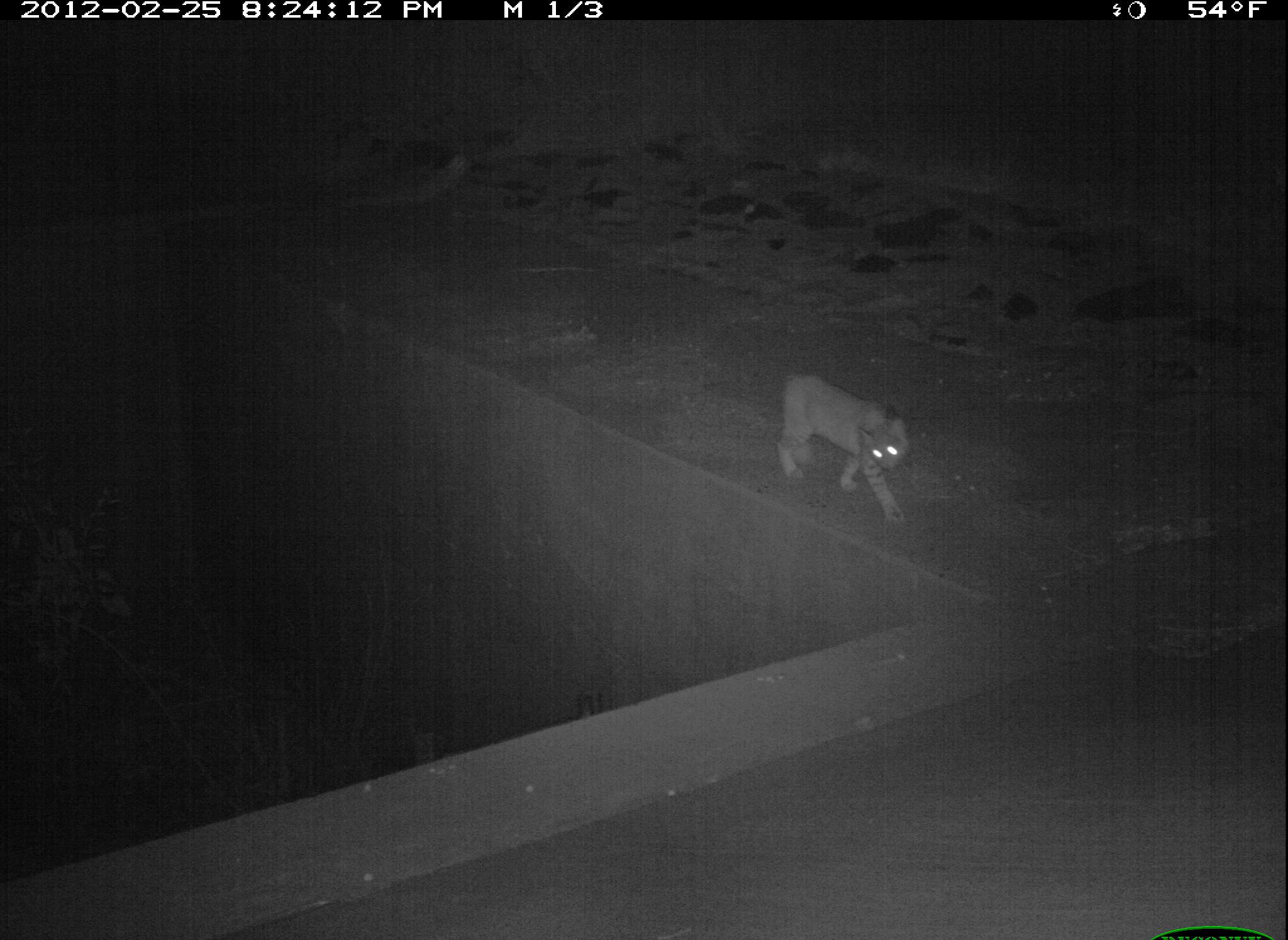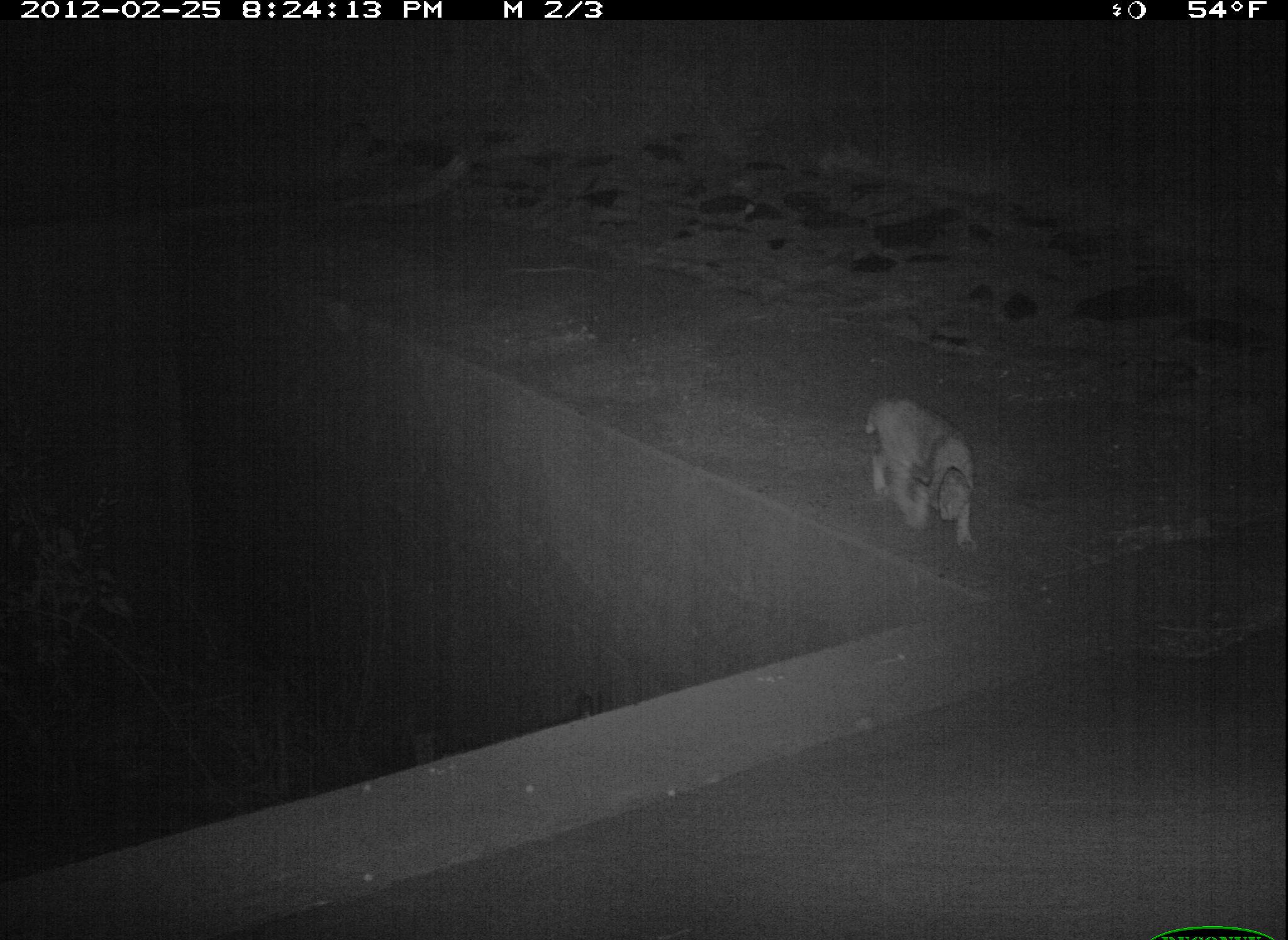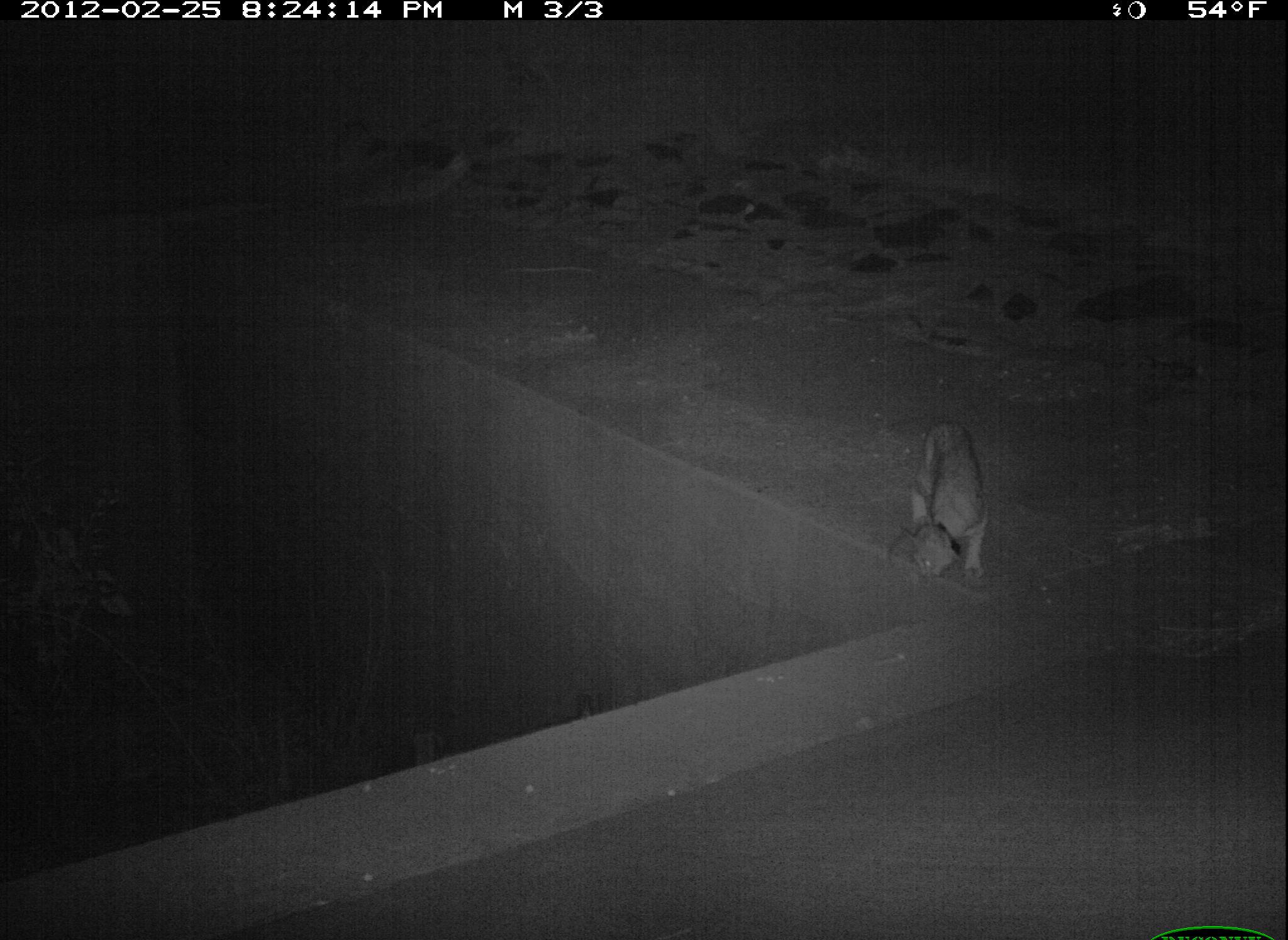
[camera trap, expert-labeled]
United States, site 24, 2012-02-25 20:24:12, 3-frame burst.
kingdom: Animalia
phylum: Chordata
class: Mammalia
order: Carnivora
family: Felidae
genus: Lynx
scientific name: Lynx rufus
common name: bobcat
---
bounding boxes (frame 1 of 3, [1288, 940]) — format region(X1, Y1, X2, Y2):
bobcat: region(775, 373, 910, 524)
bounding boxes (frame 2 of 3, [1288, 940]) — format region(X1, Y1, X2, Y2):
bobcat: region(863, 396, 979, 553)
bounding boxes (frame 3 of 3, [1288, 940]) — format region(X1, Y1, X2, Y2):
bobcat: region(901, 420, 991, 583)